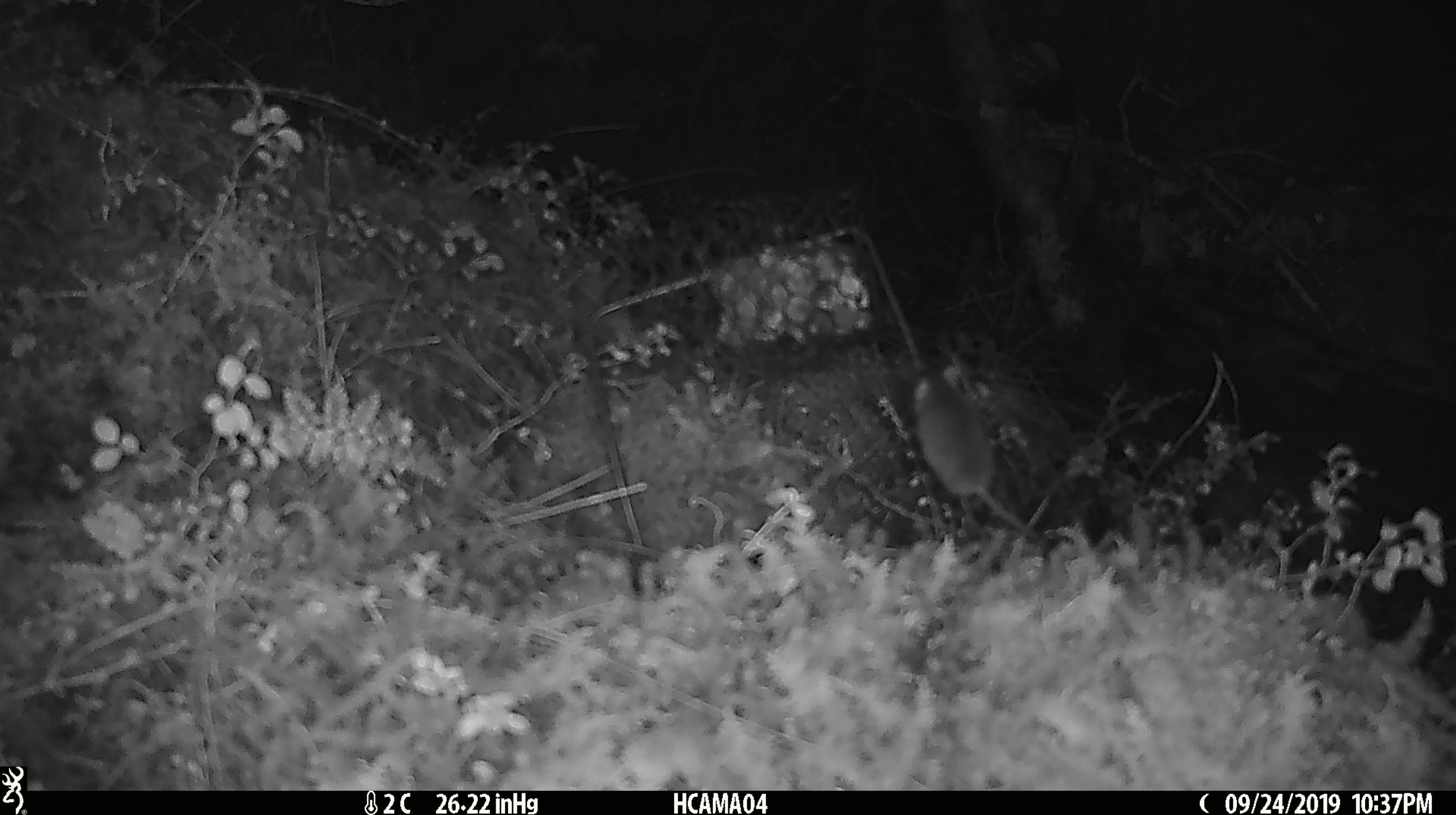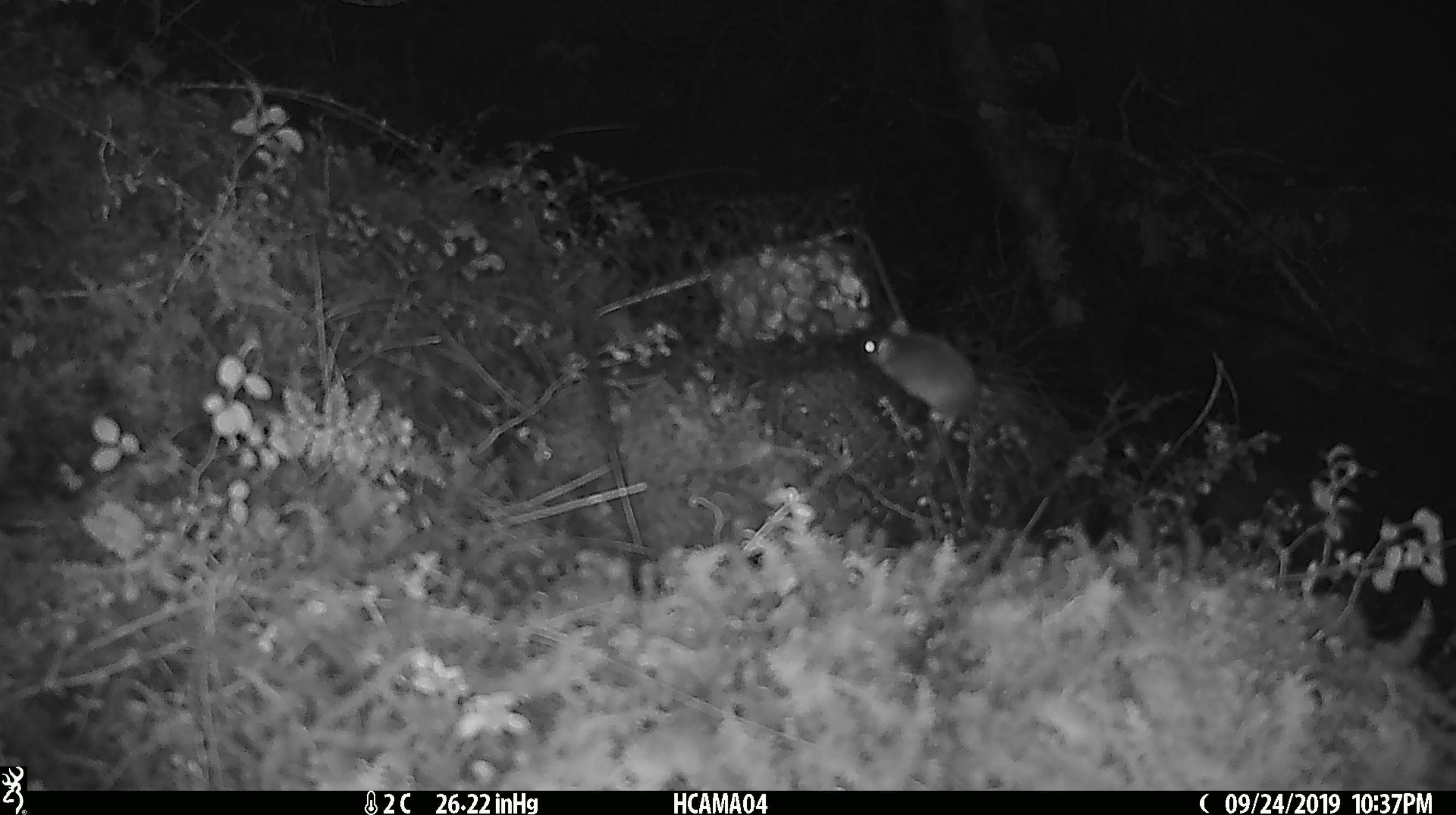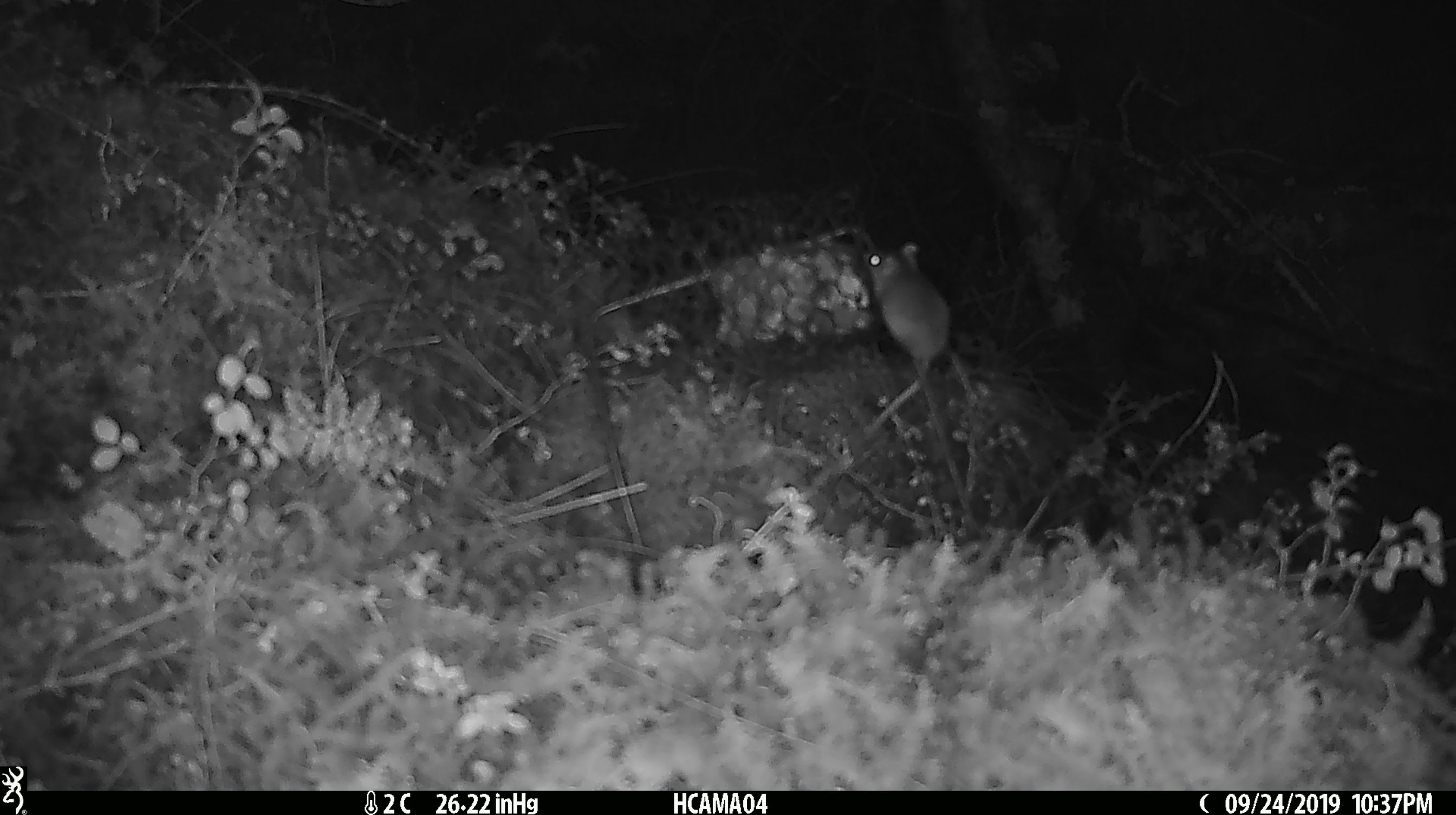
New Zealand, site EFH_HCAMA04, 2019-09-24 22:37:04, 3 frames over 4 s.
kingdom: Animalia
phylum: Chordata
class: Mammalia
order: Rodentia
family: Muridae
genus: Mus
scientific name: Mus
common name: mouse